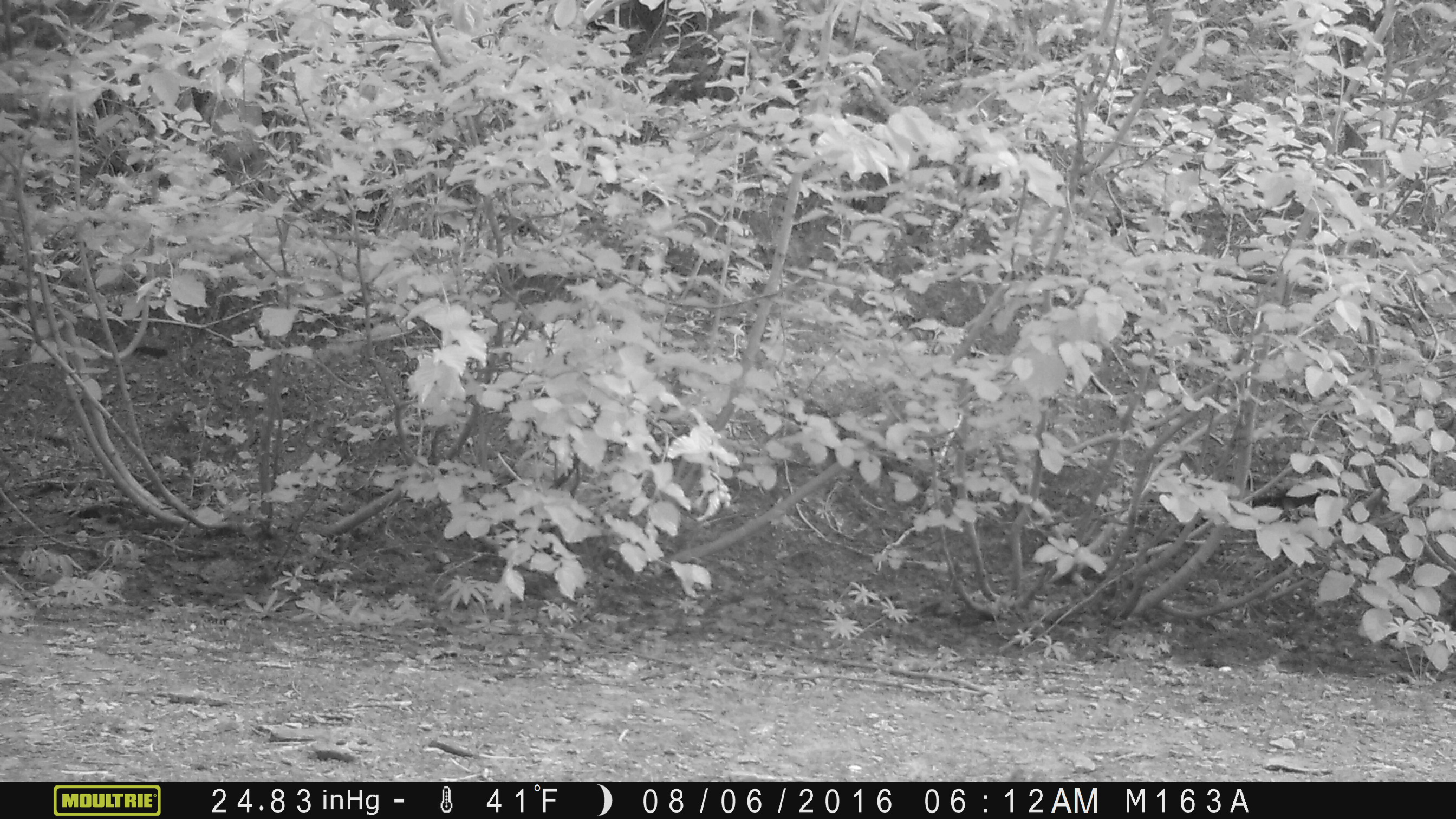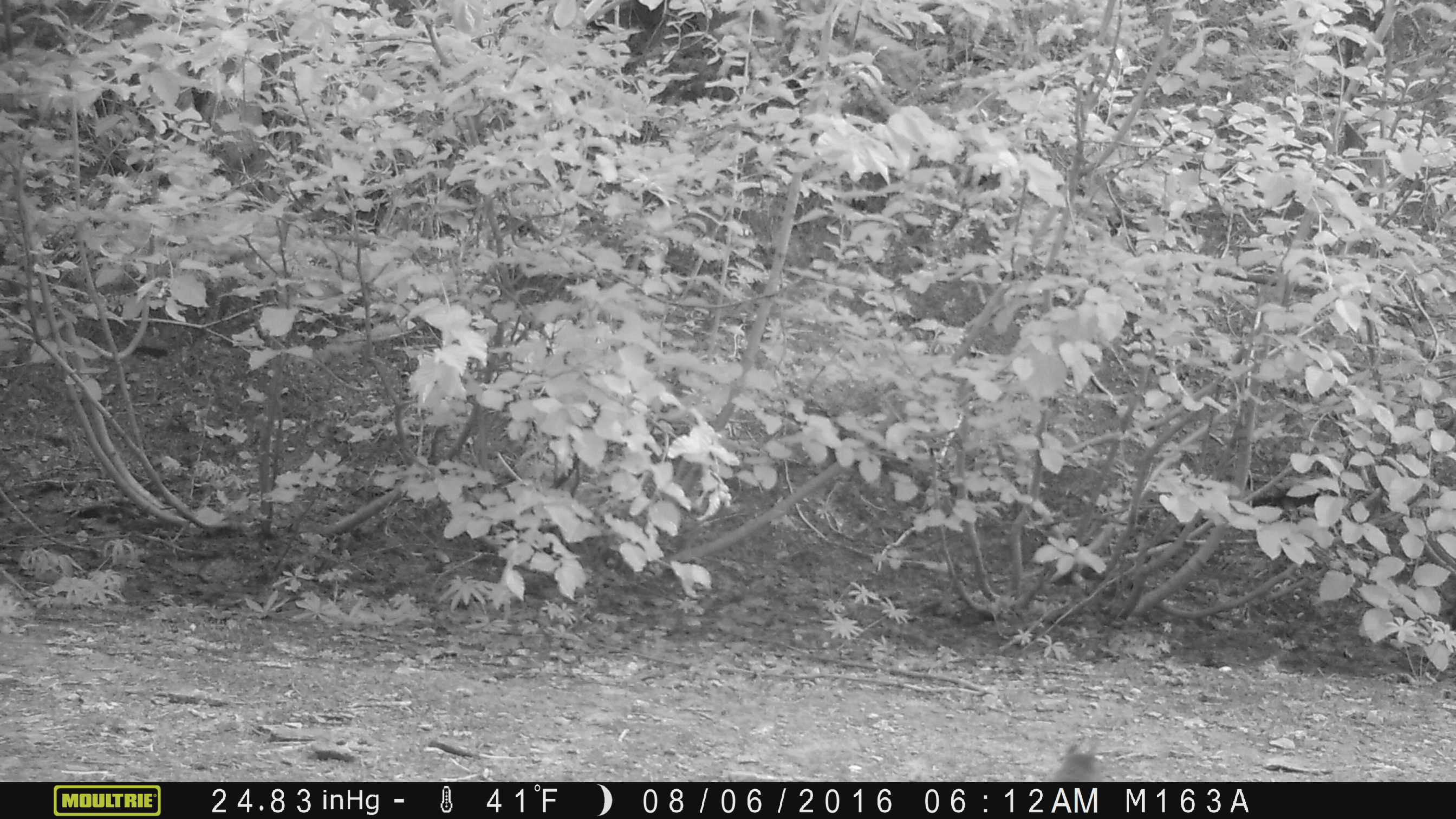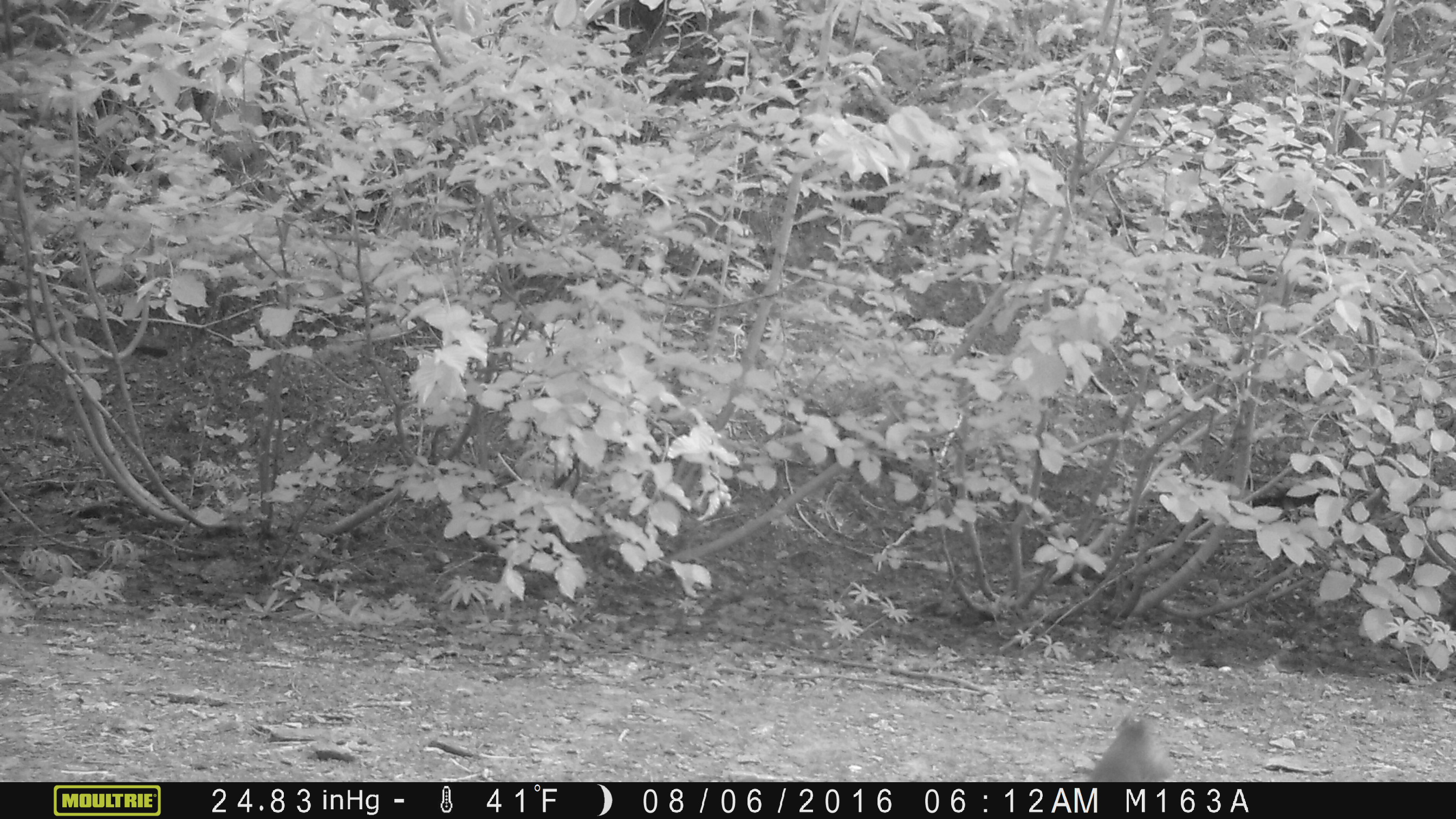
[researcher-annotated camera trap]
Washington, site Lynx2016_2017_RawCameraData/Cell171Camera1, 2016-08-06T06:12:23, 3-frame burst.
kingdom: Animalia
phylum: Chordata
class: Mammalia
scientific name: Mammalia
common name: small mammal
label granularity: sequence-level